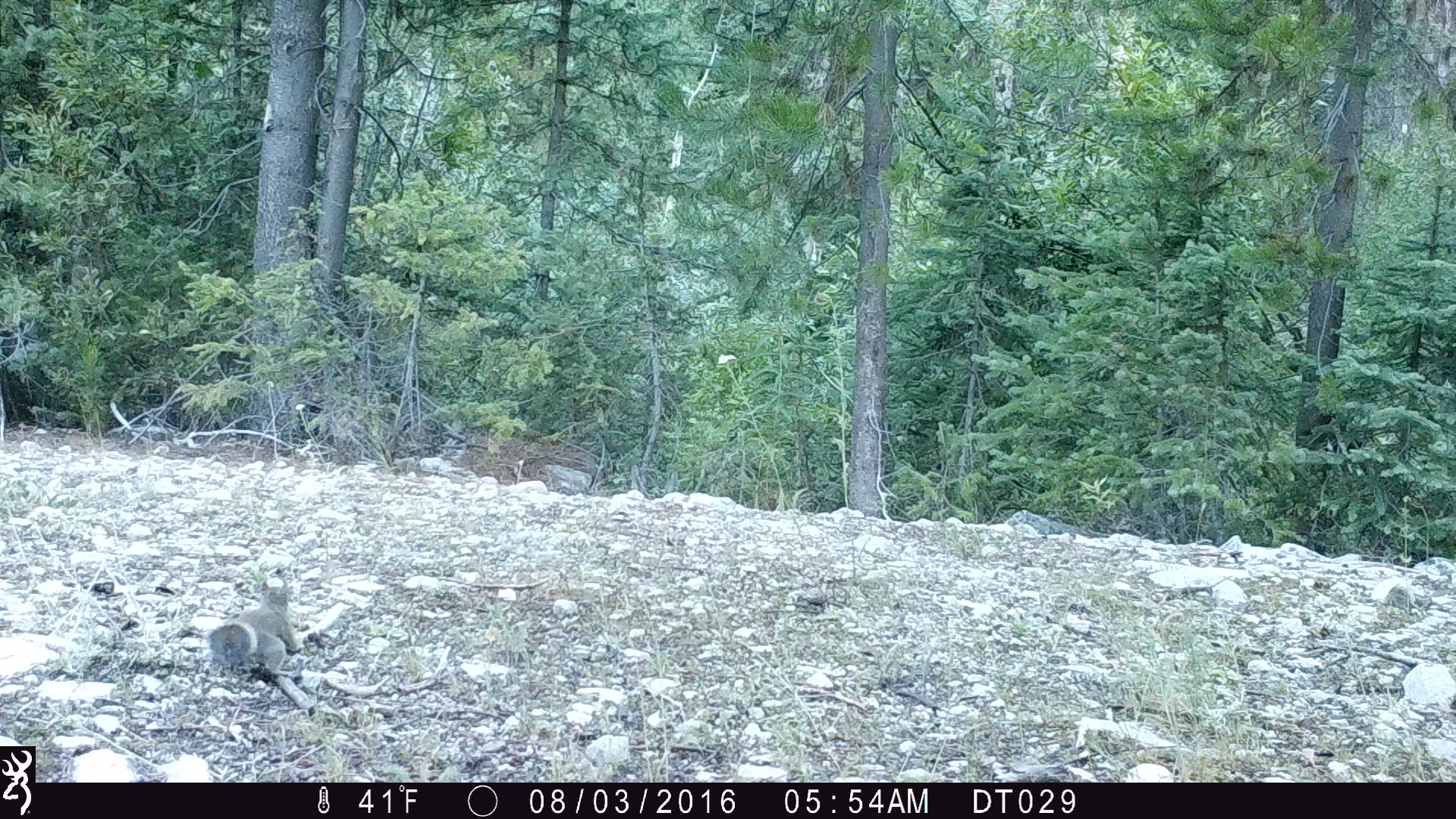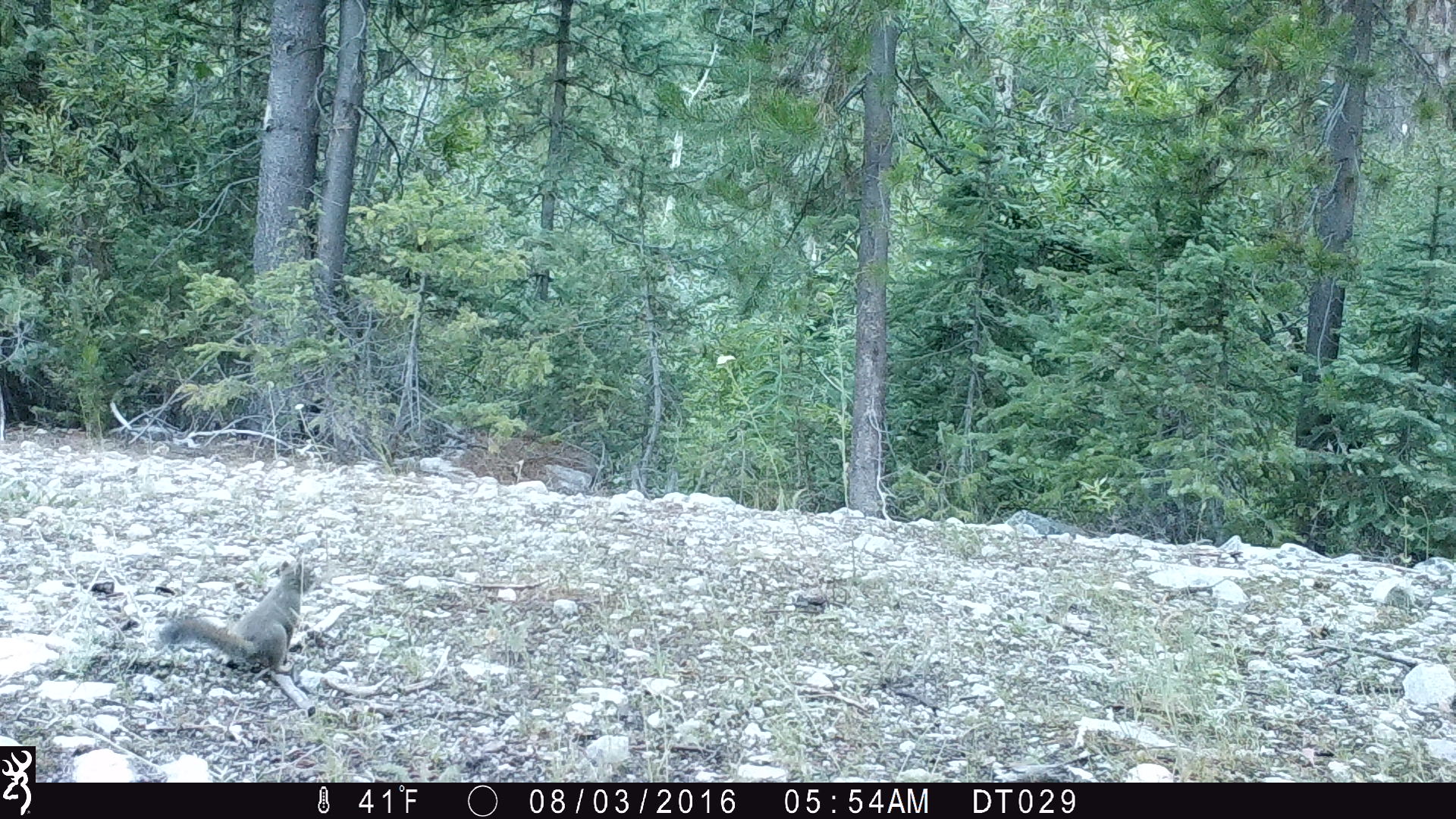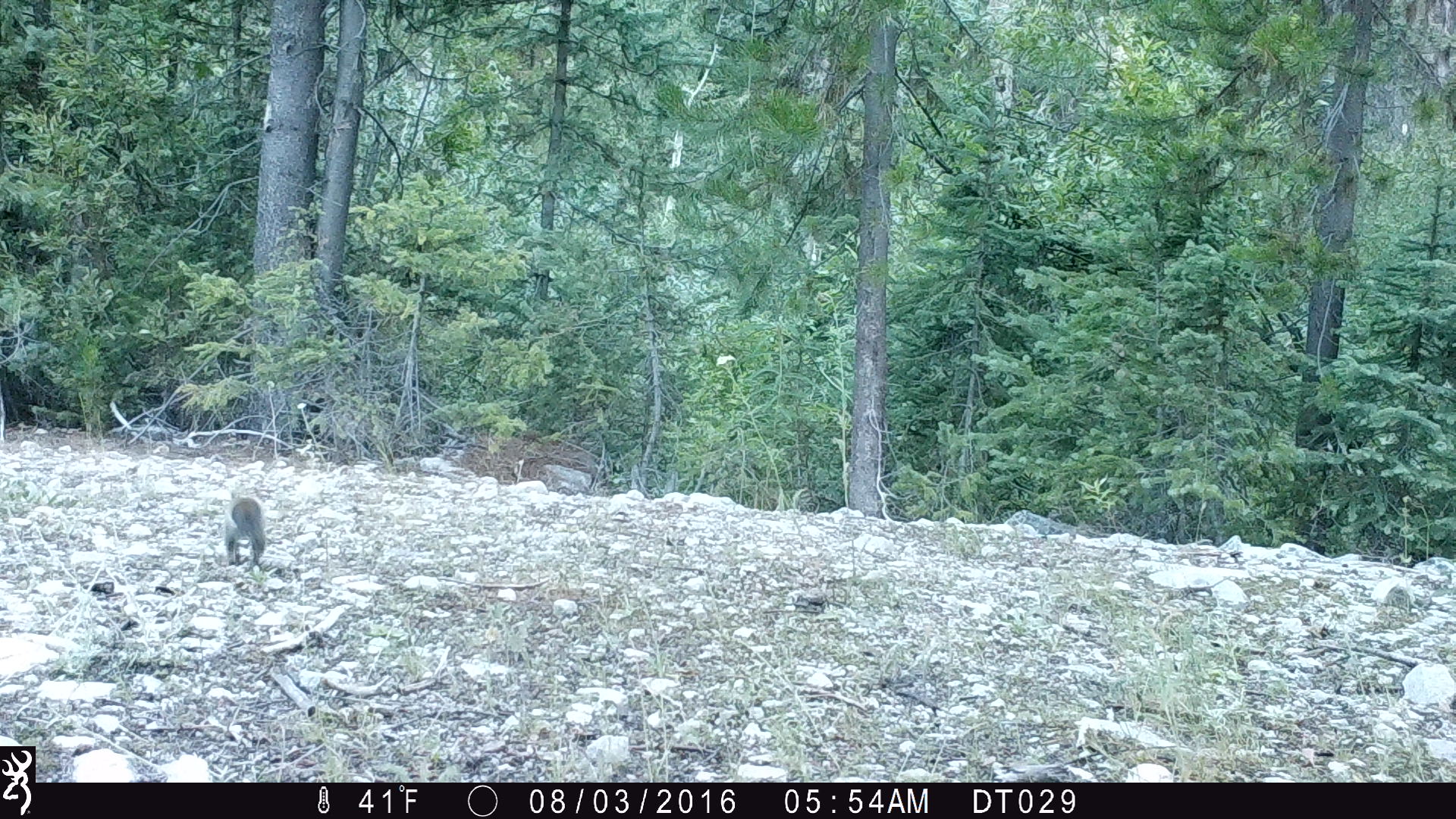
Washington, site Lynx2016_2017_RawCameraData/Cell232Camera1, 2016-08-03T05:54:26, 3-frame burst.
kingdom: Animalia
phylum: Chordata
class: Mammalia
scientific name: Mammalia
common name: small mammal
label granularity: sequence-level